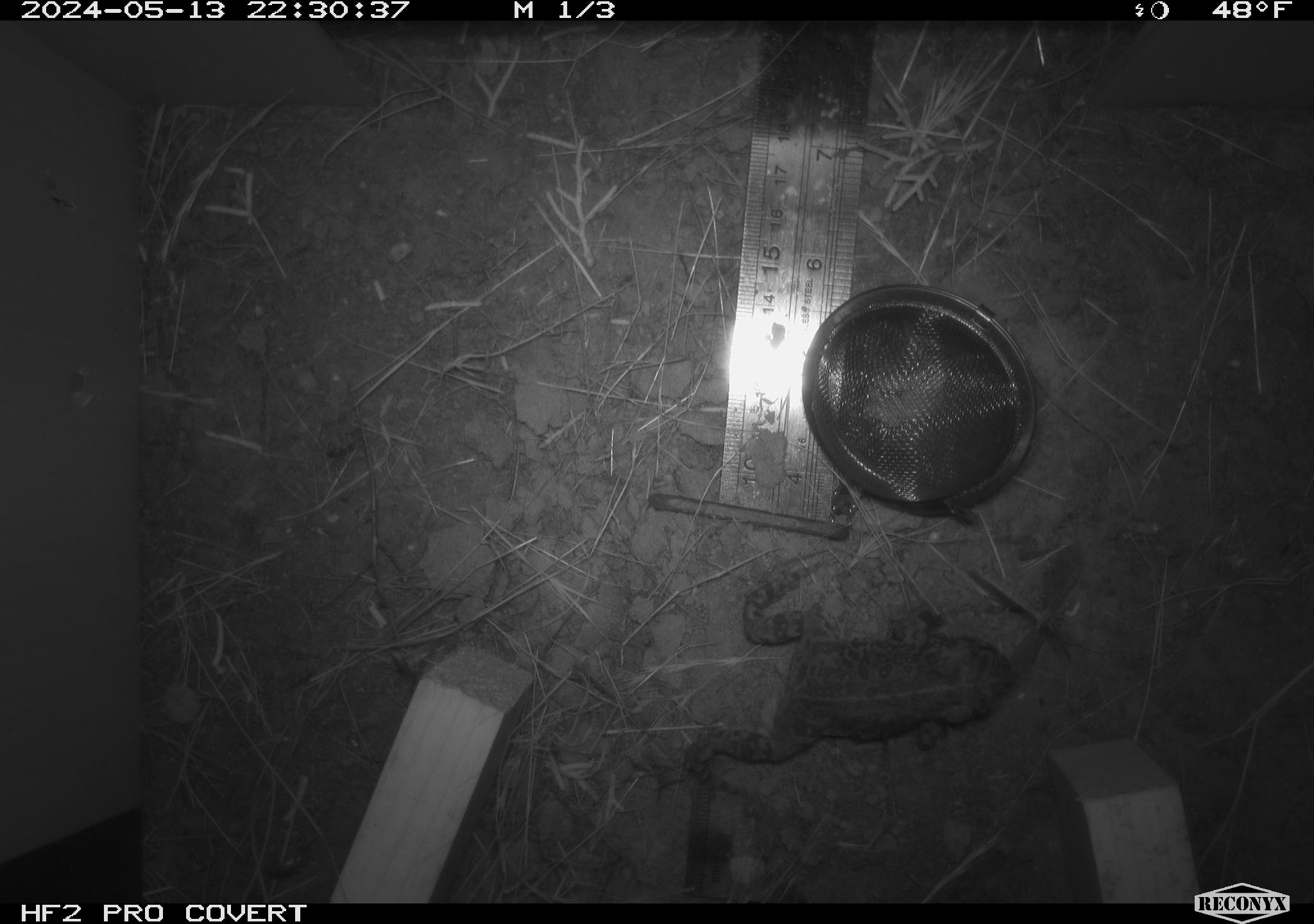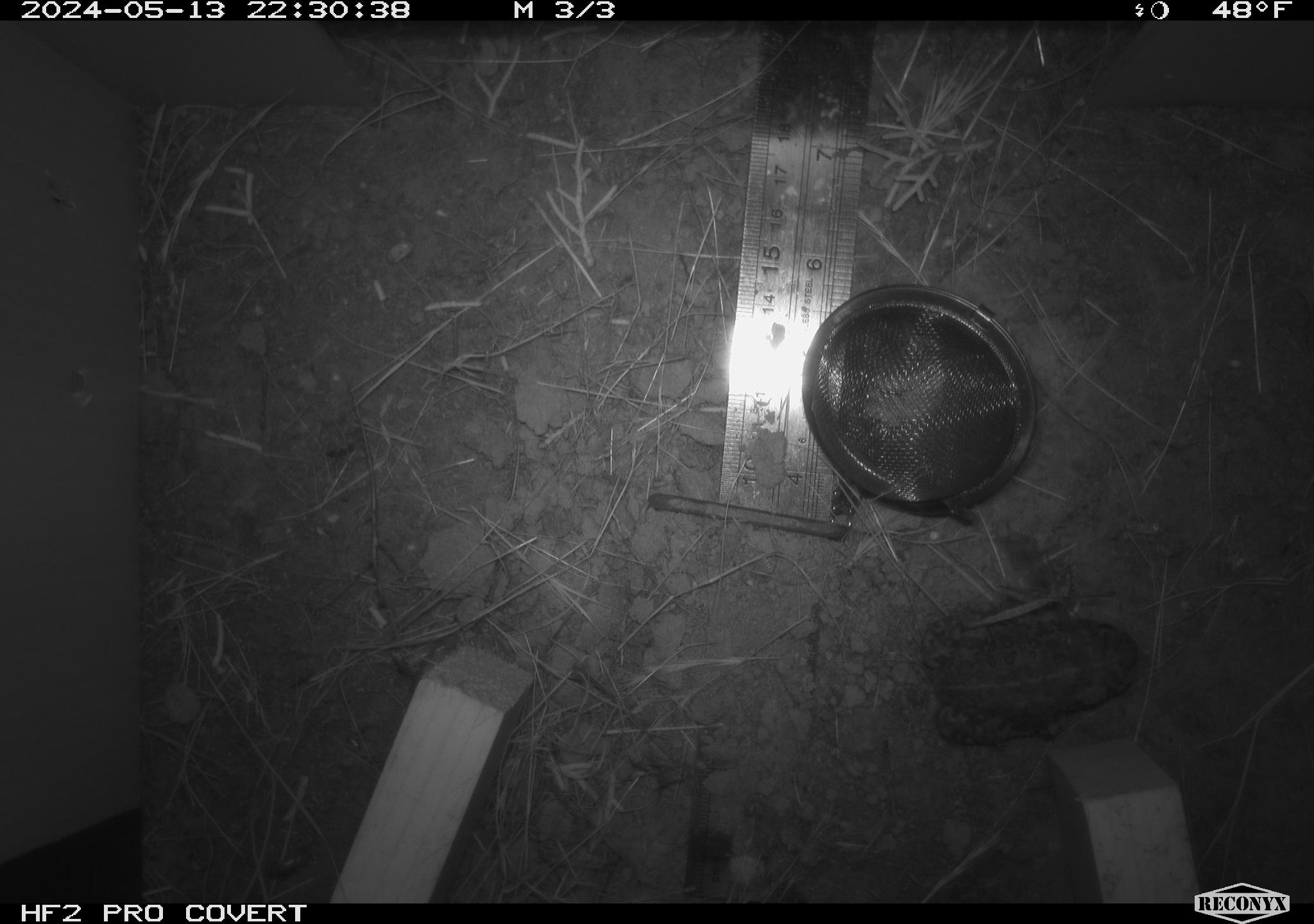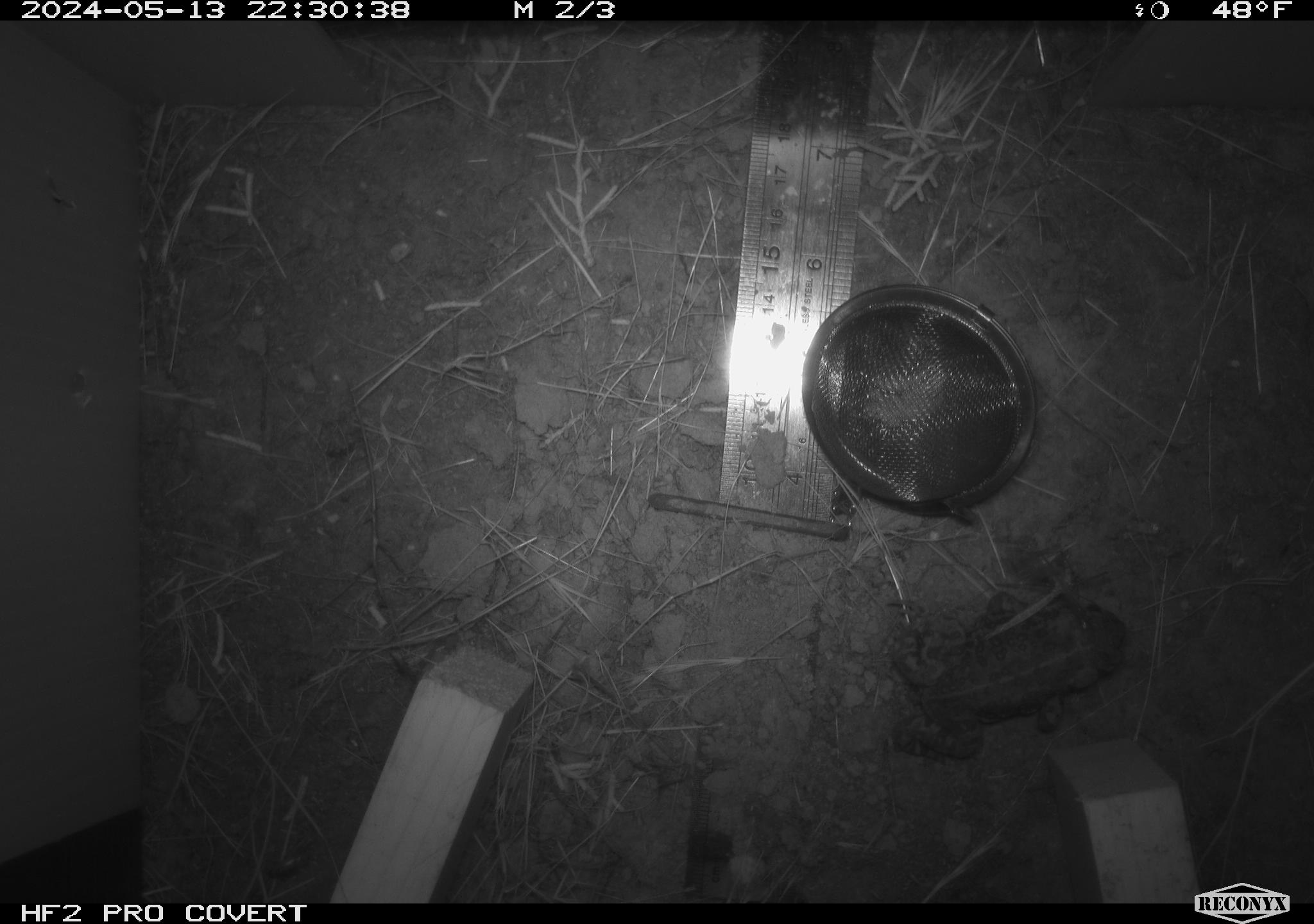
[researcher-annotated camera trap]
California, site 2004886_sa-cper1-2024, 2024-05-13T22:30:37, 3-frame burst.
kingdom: Animalia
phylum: Chordata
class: Amphibia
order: Anura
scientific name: Anura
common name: frogs